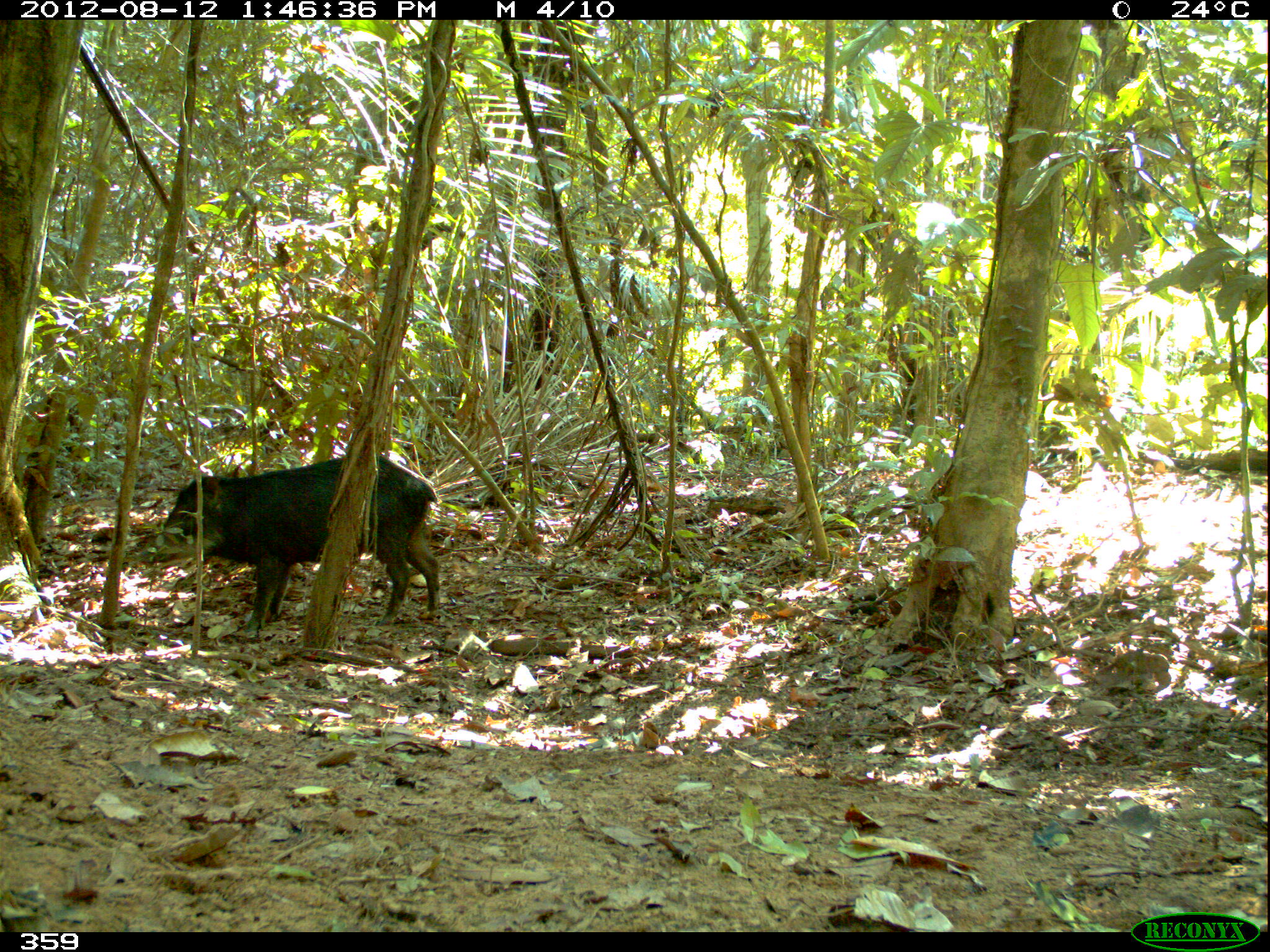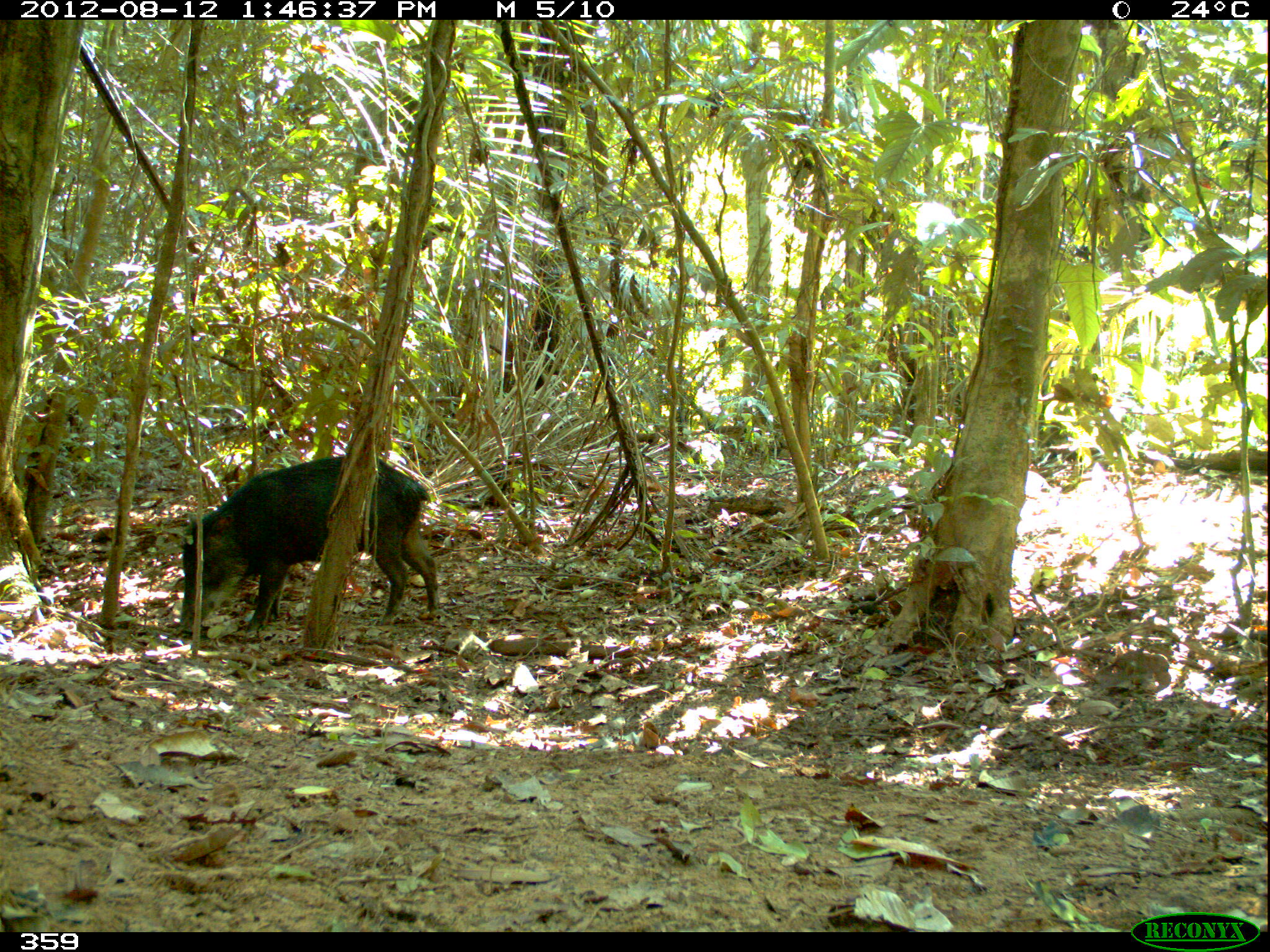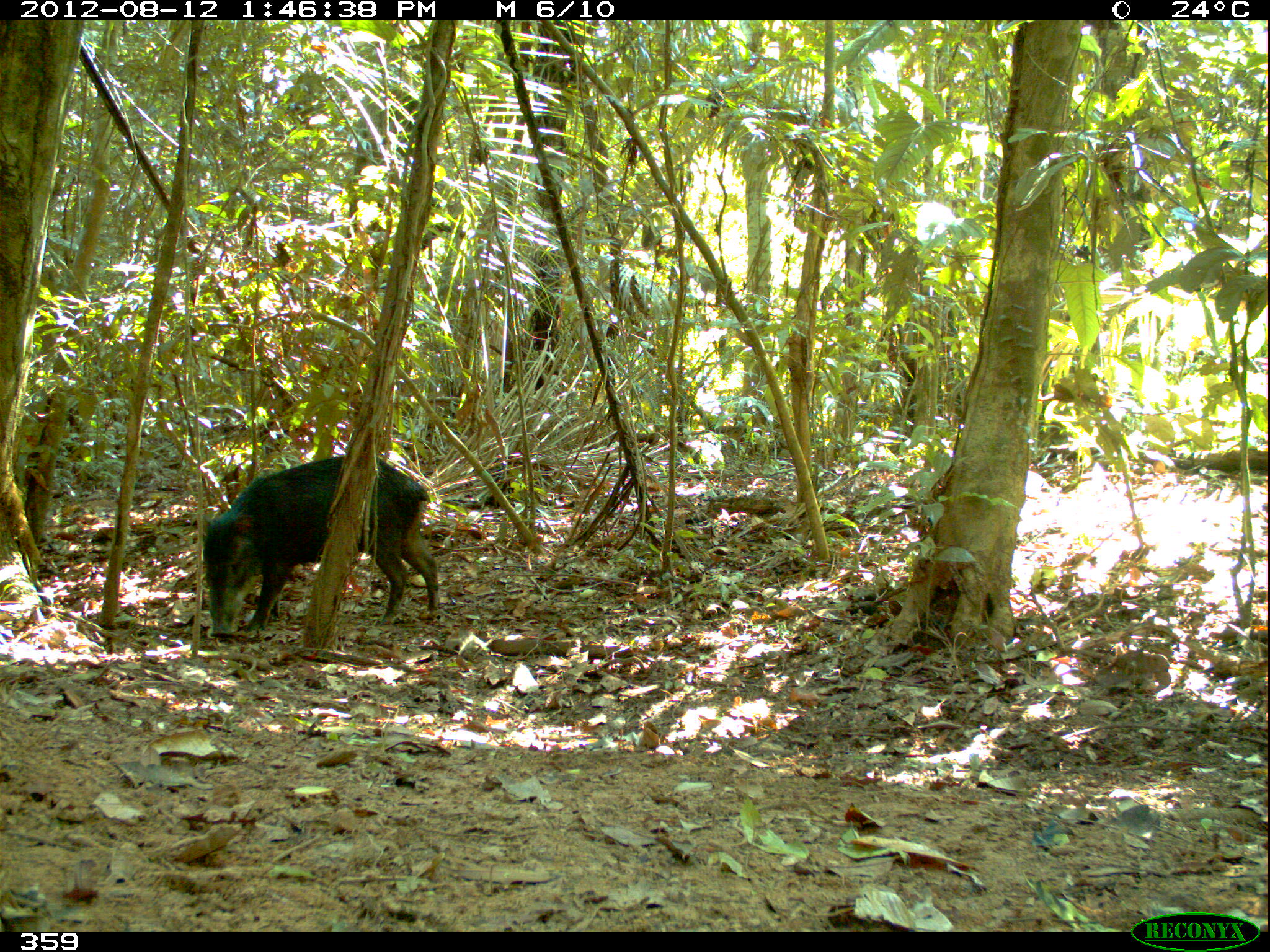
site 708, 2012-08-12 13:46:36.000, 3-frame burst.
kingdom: Animalia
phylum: Chordata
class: Mammalia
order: Artiodactyla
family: Tayassuidae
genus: Tayassu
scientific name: Tayassu pecari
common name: white-lipped peccary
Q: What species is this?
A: Tayassu pecari (white-lipped peccary).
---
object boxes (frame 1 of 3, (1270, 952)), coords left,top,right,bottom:
tayassu pecari: 147,452,440,639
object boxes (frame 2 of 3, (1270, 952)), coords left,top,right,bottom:
tayassu pecari: 176,452,439,638